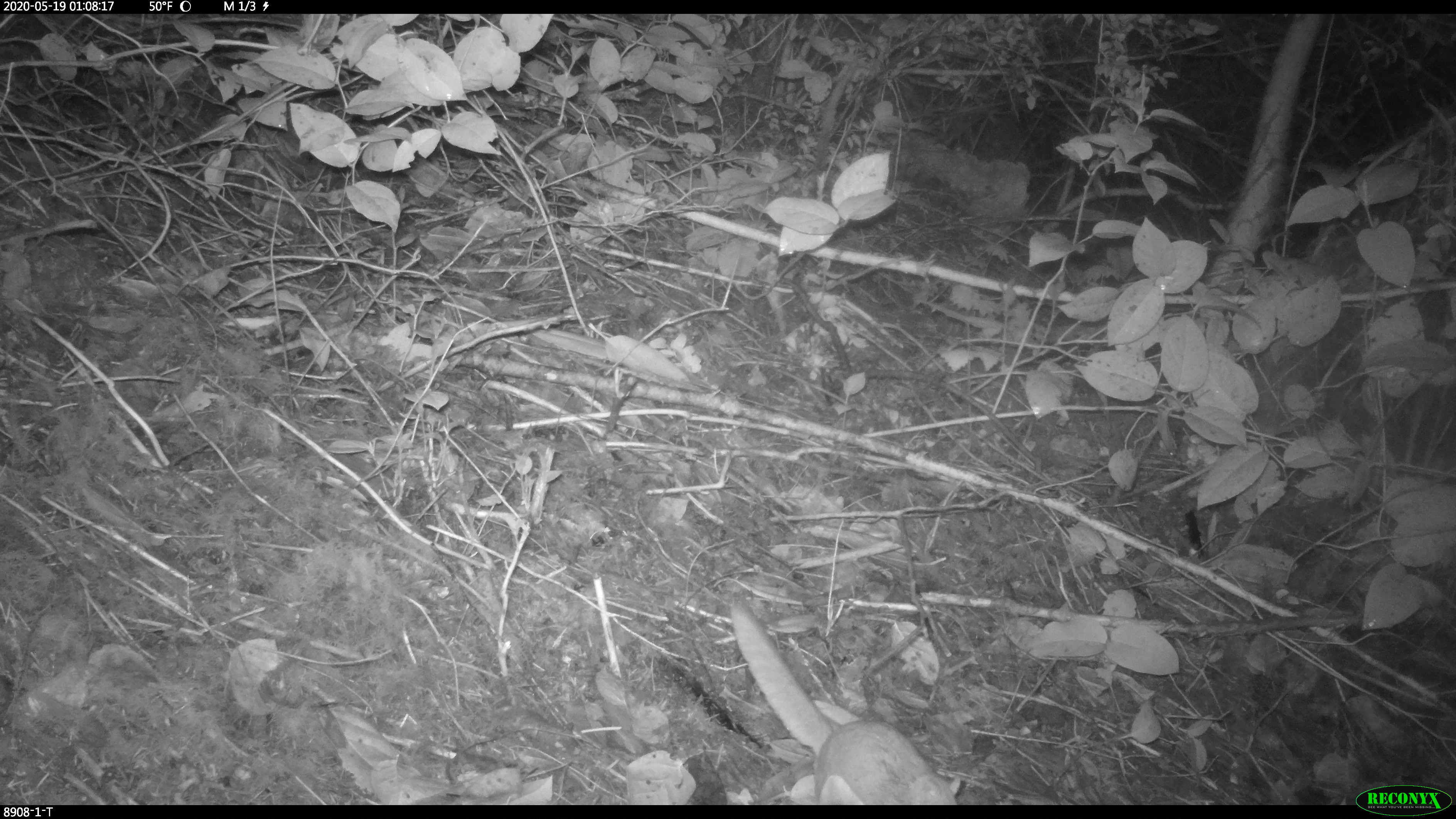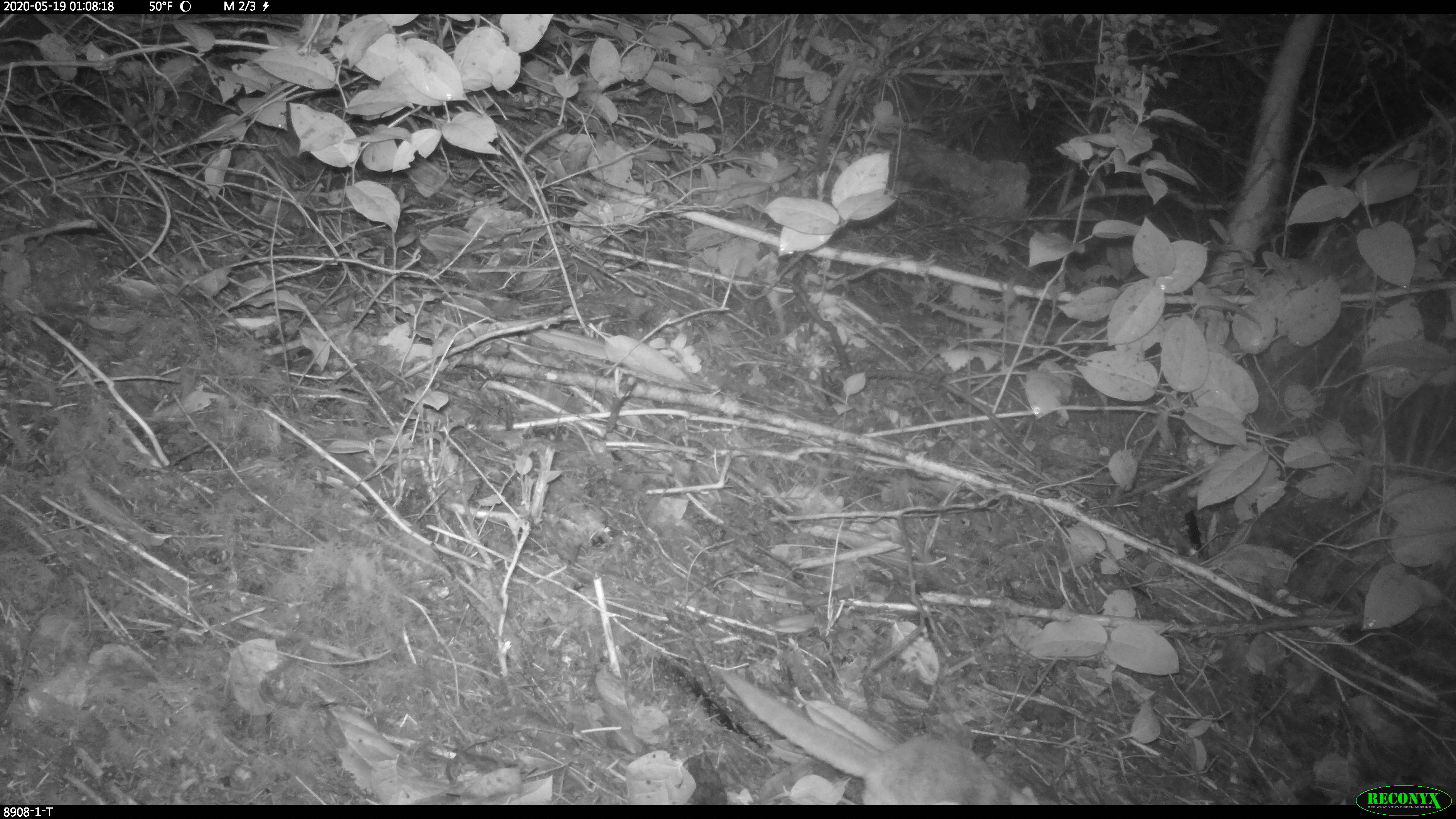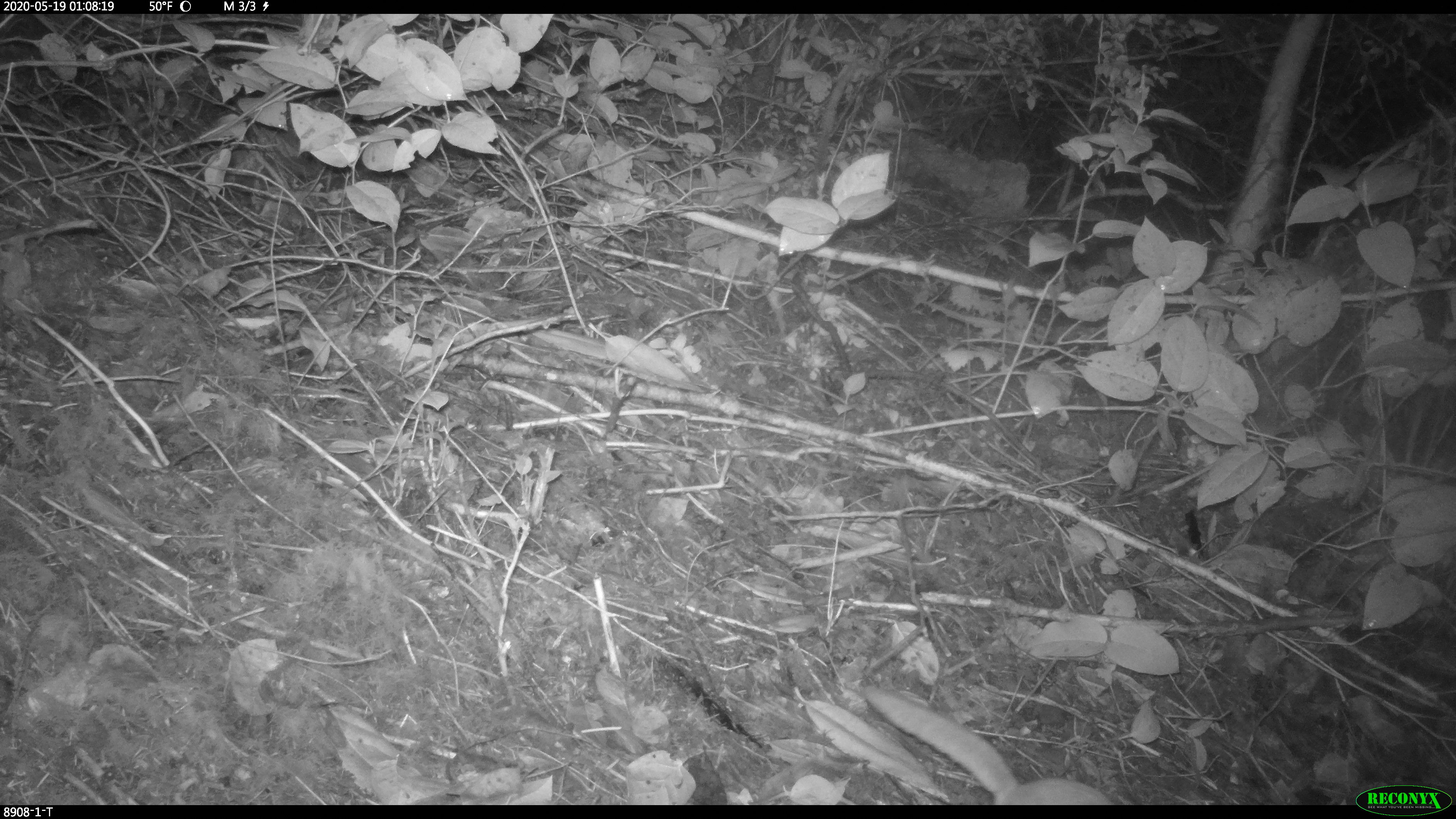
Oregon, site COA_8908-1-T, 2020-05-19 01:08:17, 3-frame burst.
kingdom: Animalia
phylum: Chordata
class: Mammalia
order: Rodentia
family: Sciuridae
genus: Glaucomys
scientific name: Glaucomys oregonensis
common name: humboldt's flying squirrel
Humboldt's flying squirrel (Glaucomys oregonensis).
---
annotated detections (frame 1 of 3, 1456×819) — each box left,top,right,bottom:
humboldt's flying squirrel: 719,582,970,801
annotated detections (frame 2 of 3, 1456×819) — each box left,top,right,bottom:
humboldt's flying squirrel: 708,661,1052,801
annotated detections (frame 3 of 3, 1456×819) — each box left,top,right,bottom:
humboldt's flying squirrel: 858,670,1120,803